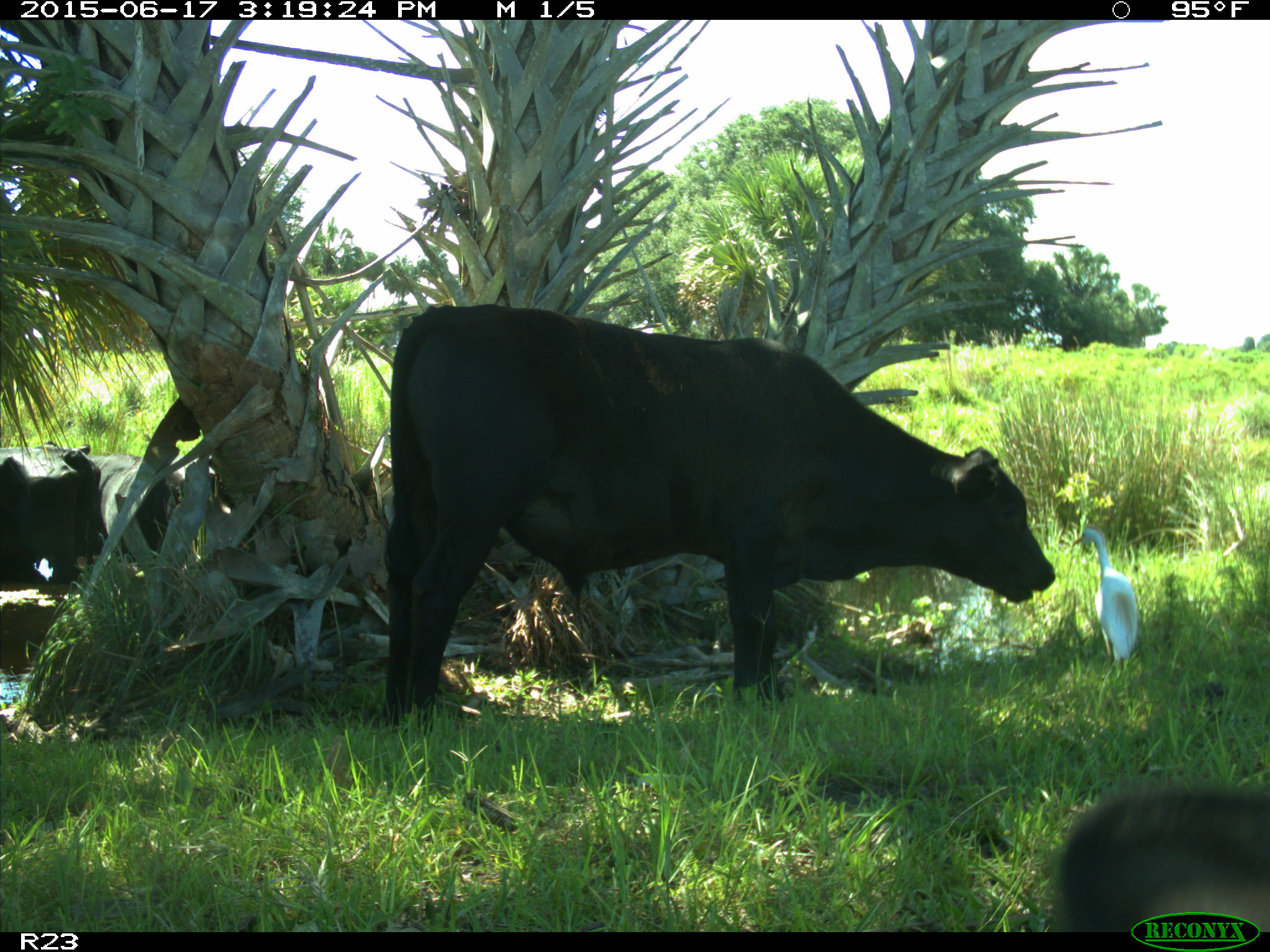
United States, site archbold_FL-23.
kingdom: Animalia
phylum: Chordata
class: Mammalia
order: Artiodactyla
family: Bovidae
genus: Bos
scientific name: Bos taurus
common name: domestic cow